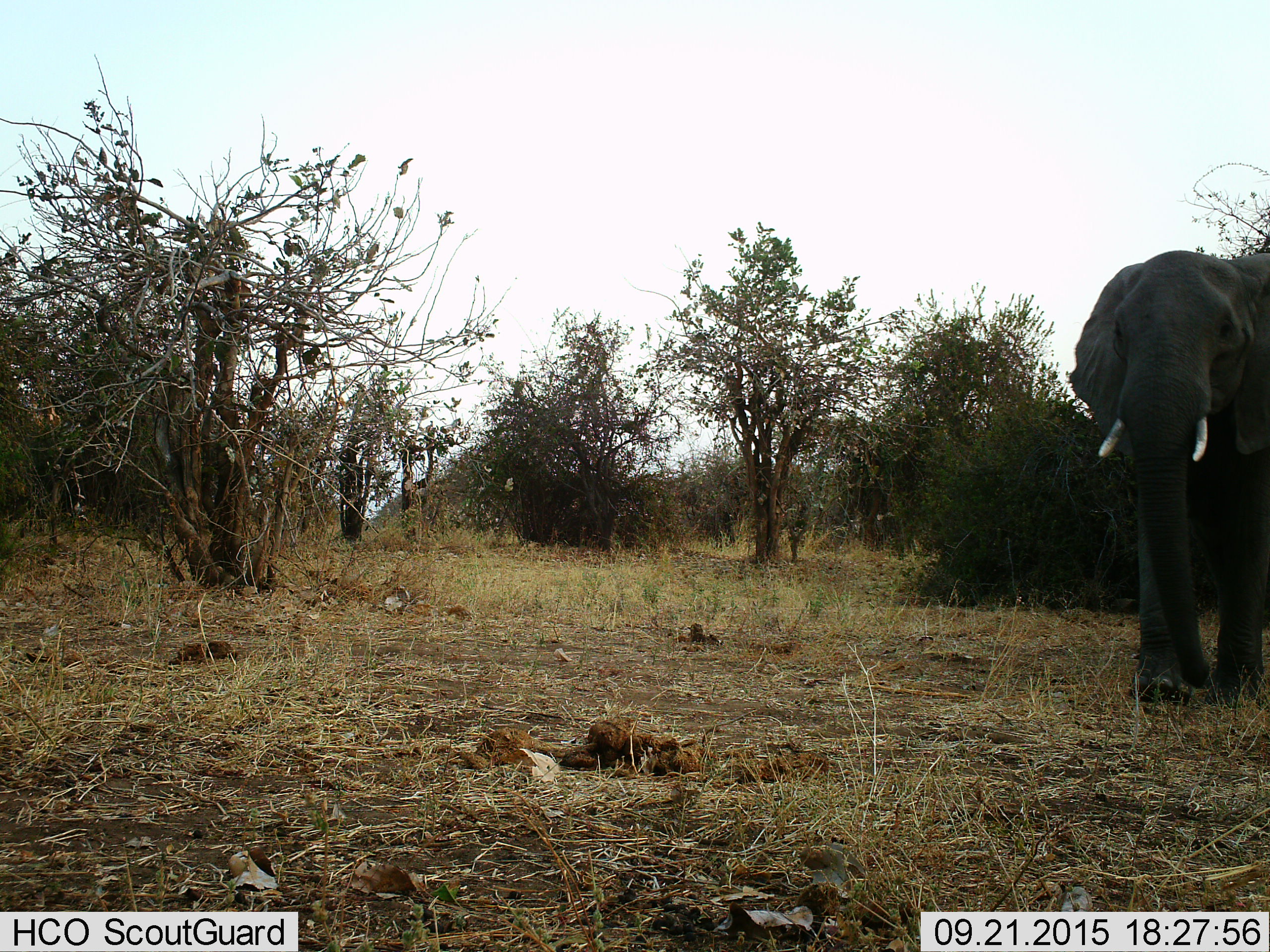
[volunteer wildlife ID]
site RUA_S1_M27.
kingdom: Animalia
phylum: Chordata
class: Mammalia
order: Proboscidea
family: Elephantidae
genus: Loxodonta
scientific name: Loxodonta africana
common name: african bush elephant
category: elephant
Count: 1.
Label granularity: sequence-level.